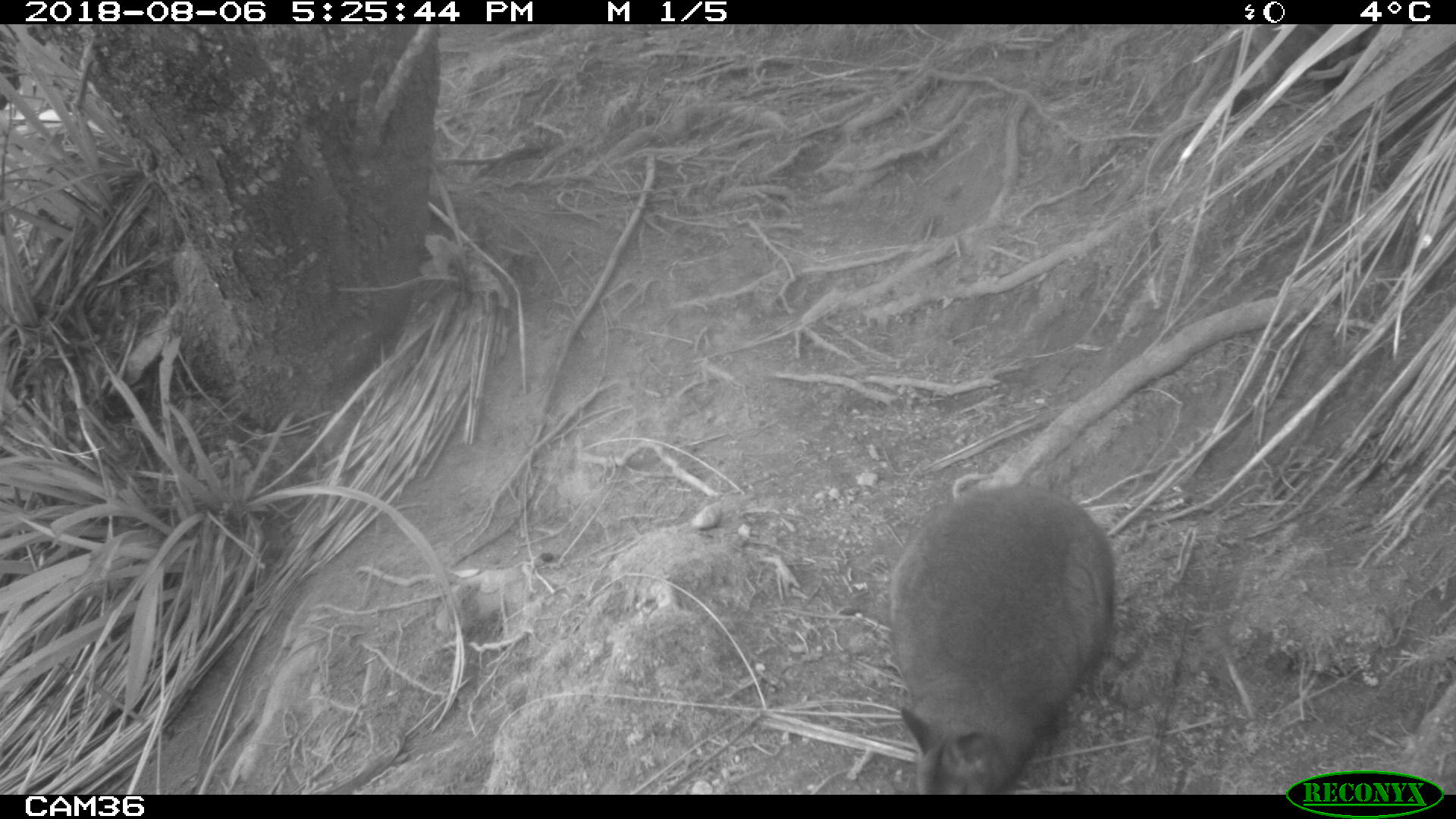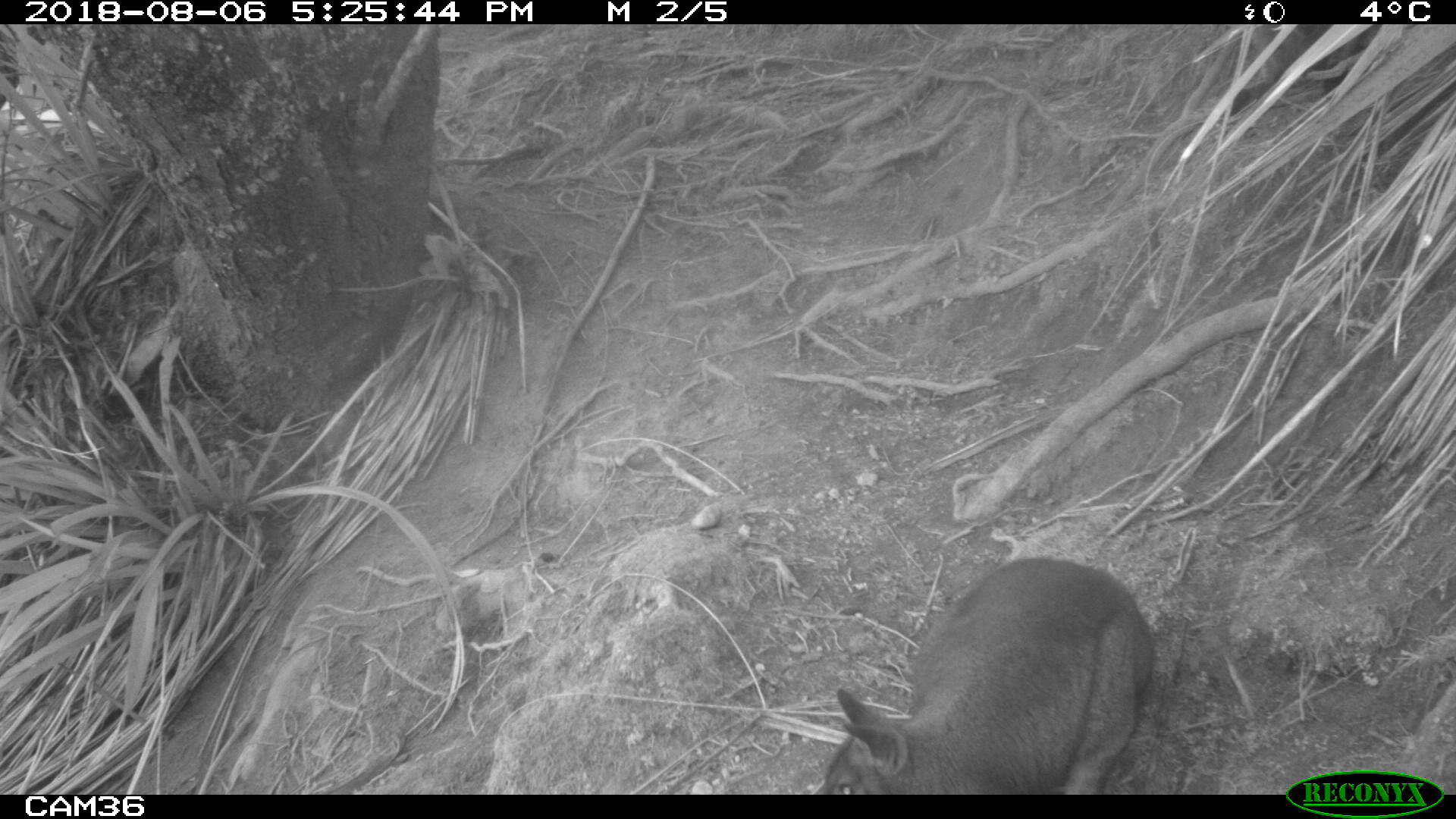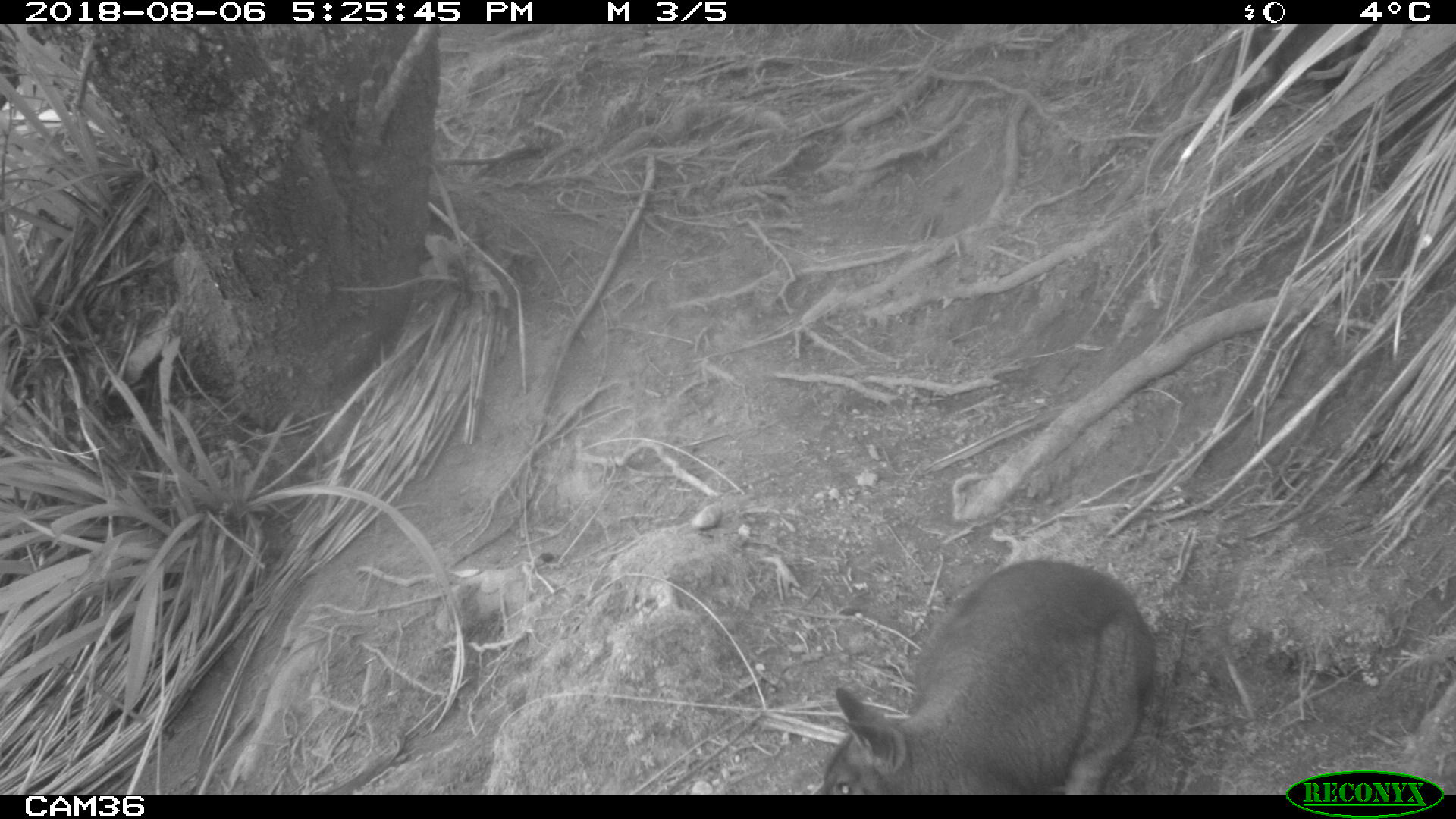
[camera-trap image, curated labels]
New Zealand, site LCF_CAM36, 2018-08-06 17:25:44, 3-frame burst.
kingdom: Animalia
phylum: Chordata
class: Mammalia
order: Diprotodontia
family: Macropodidae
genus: Notamacropus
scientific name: Notamacropus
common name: wallaby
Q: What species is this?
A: Wallaby (Notamacropus).